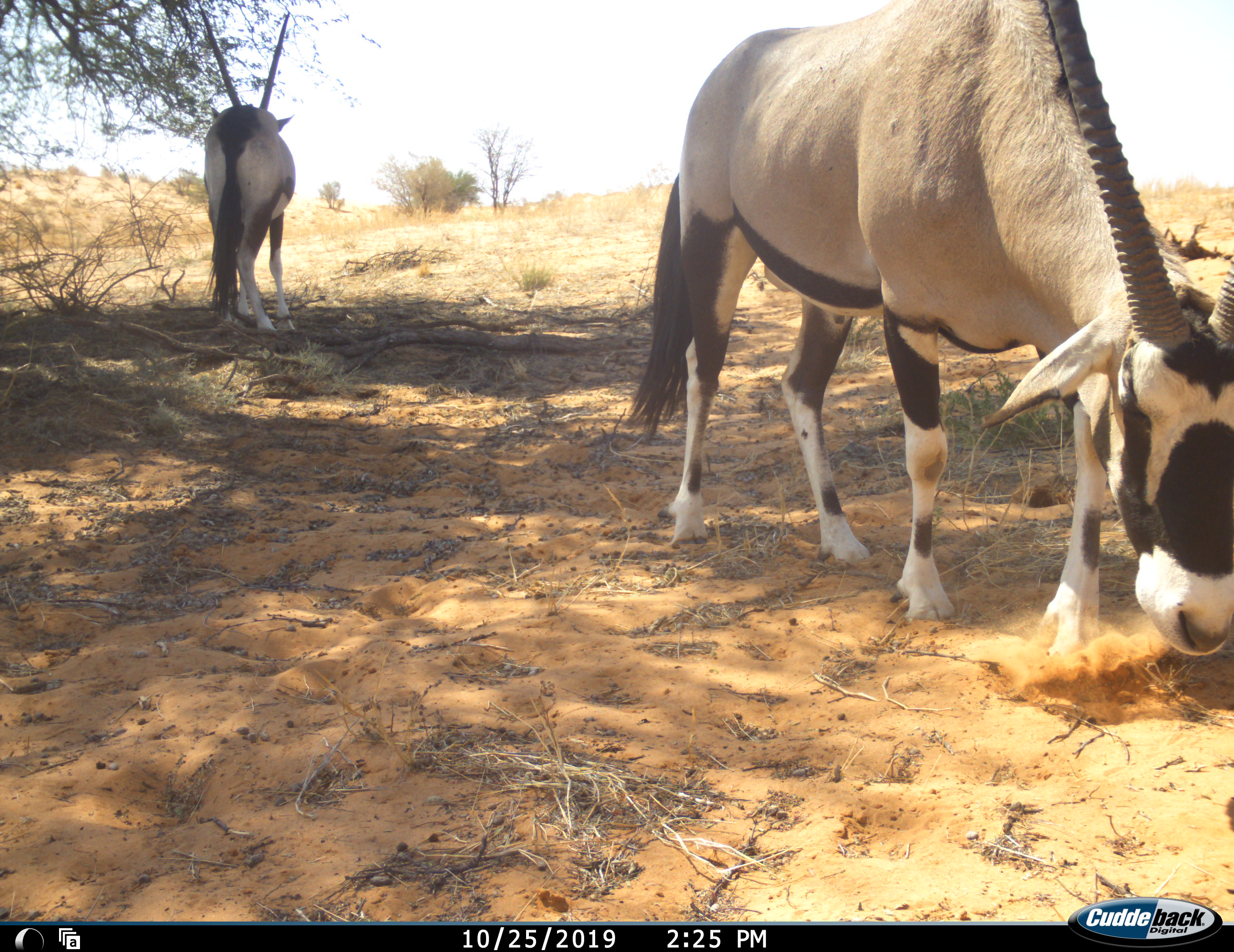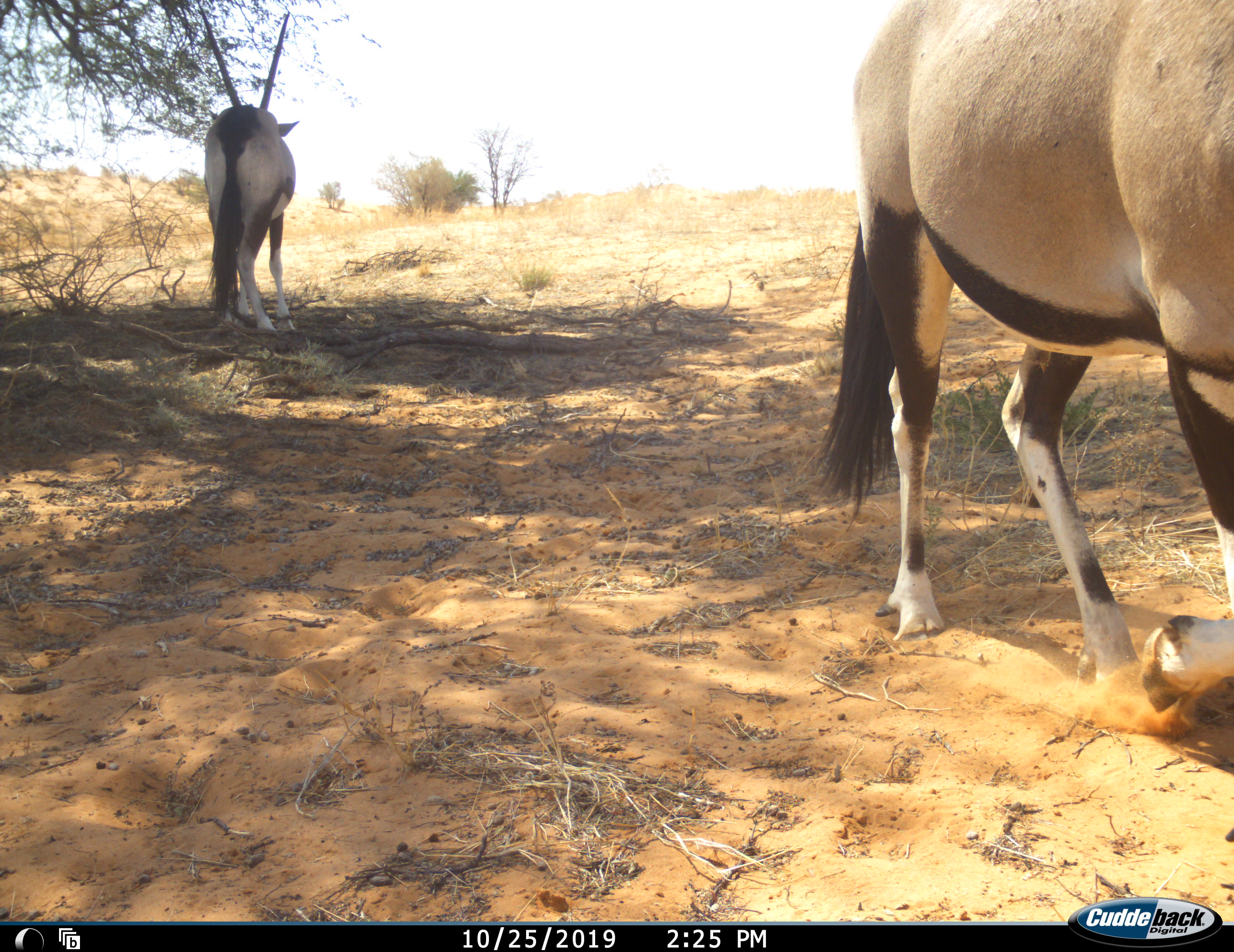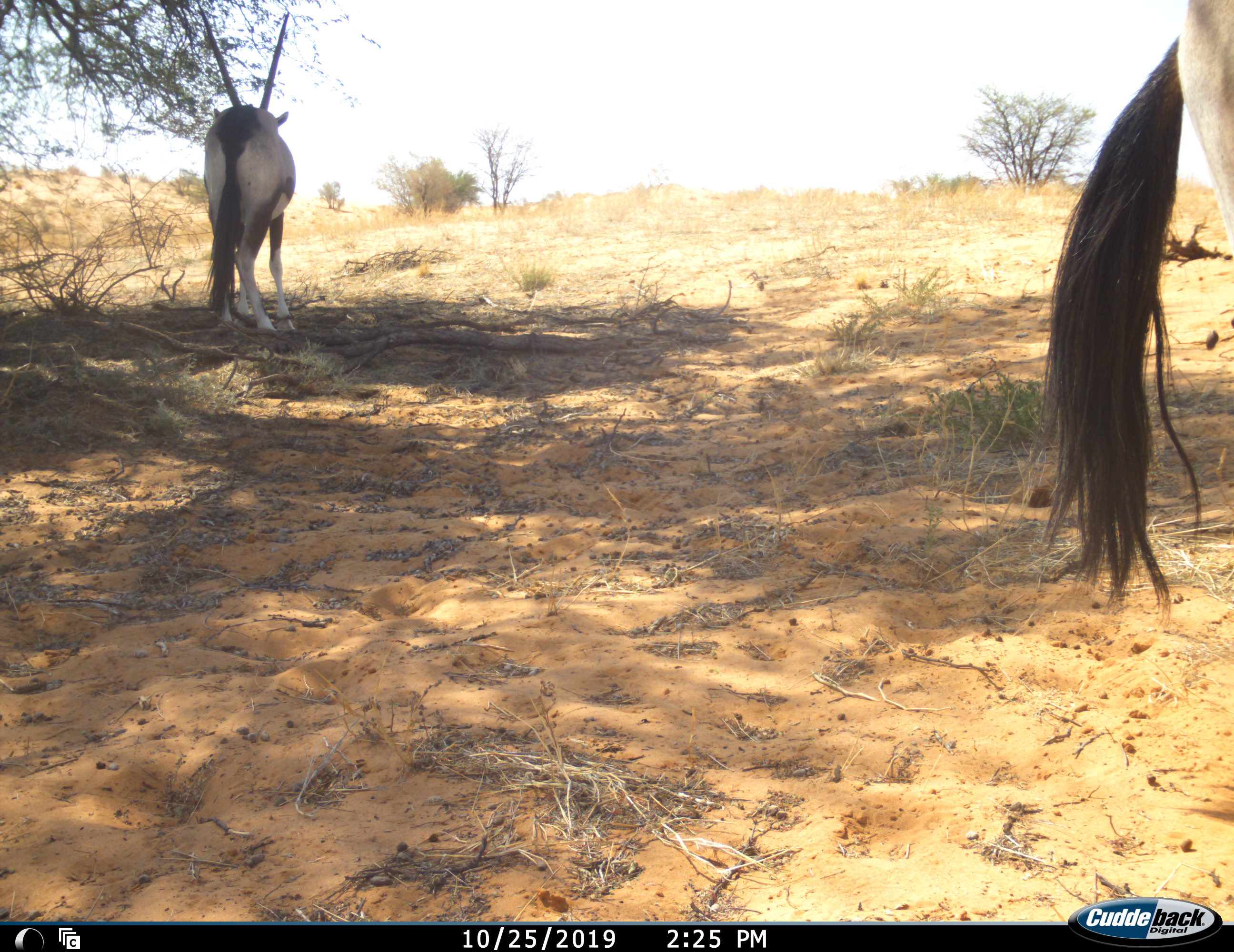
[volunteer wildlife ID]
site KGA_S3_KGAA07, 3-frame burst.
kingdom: Animalia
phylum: Chordata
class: Mammalia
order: Artiodactyla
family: Bovidae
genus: Oryx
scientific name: Oryx gazella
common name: gemsbok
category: oryx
Oryx (gemsbok) (Oryx gazella), count 2. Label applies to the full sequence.